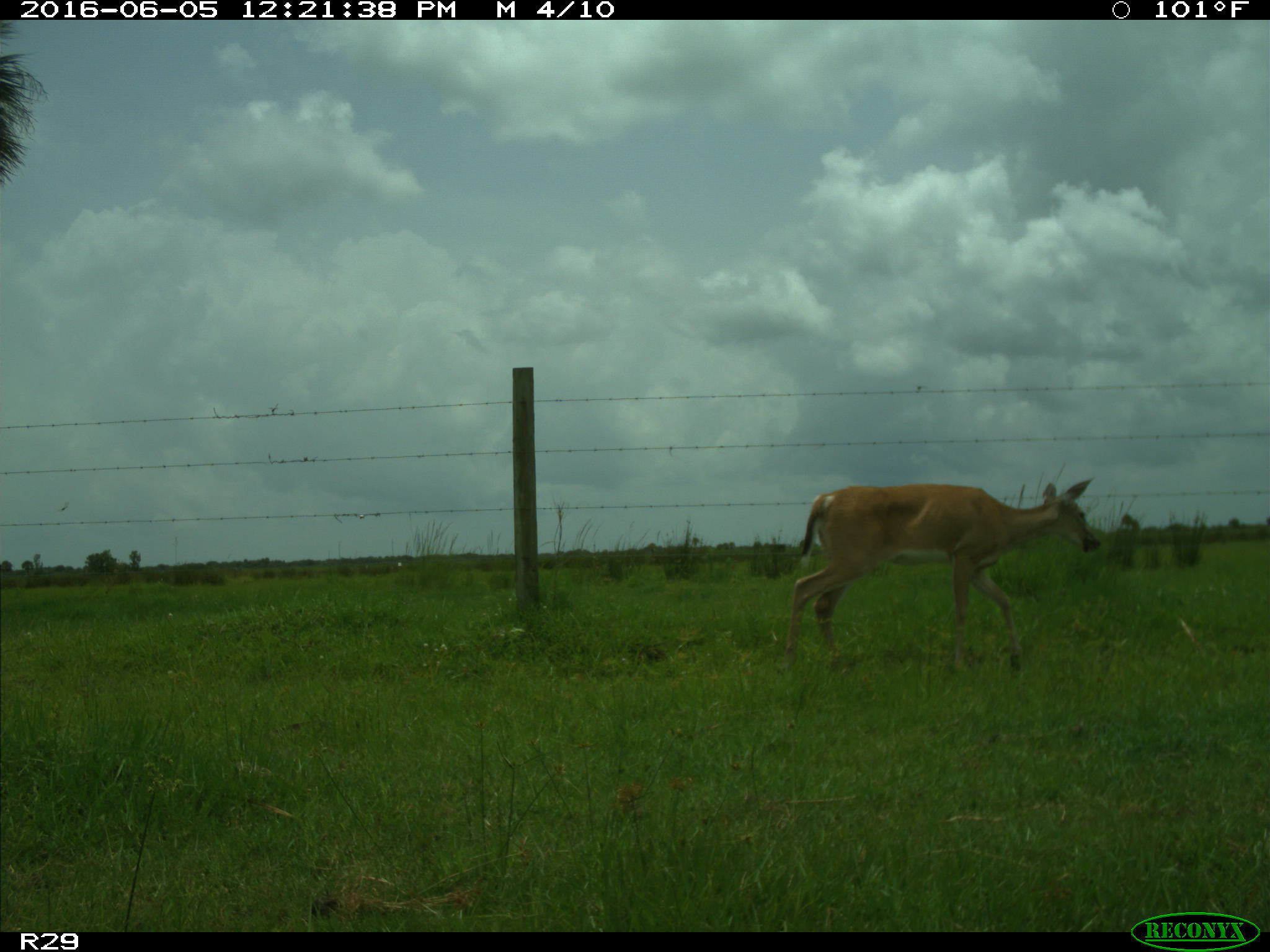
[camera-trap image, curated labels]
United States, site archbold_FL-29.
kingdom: Animalia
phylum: Chordata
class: Mammalia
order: Artiodactyla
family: Cervidae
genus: Odocoileus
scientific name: Odocoileus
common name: deer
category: unidentified deer